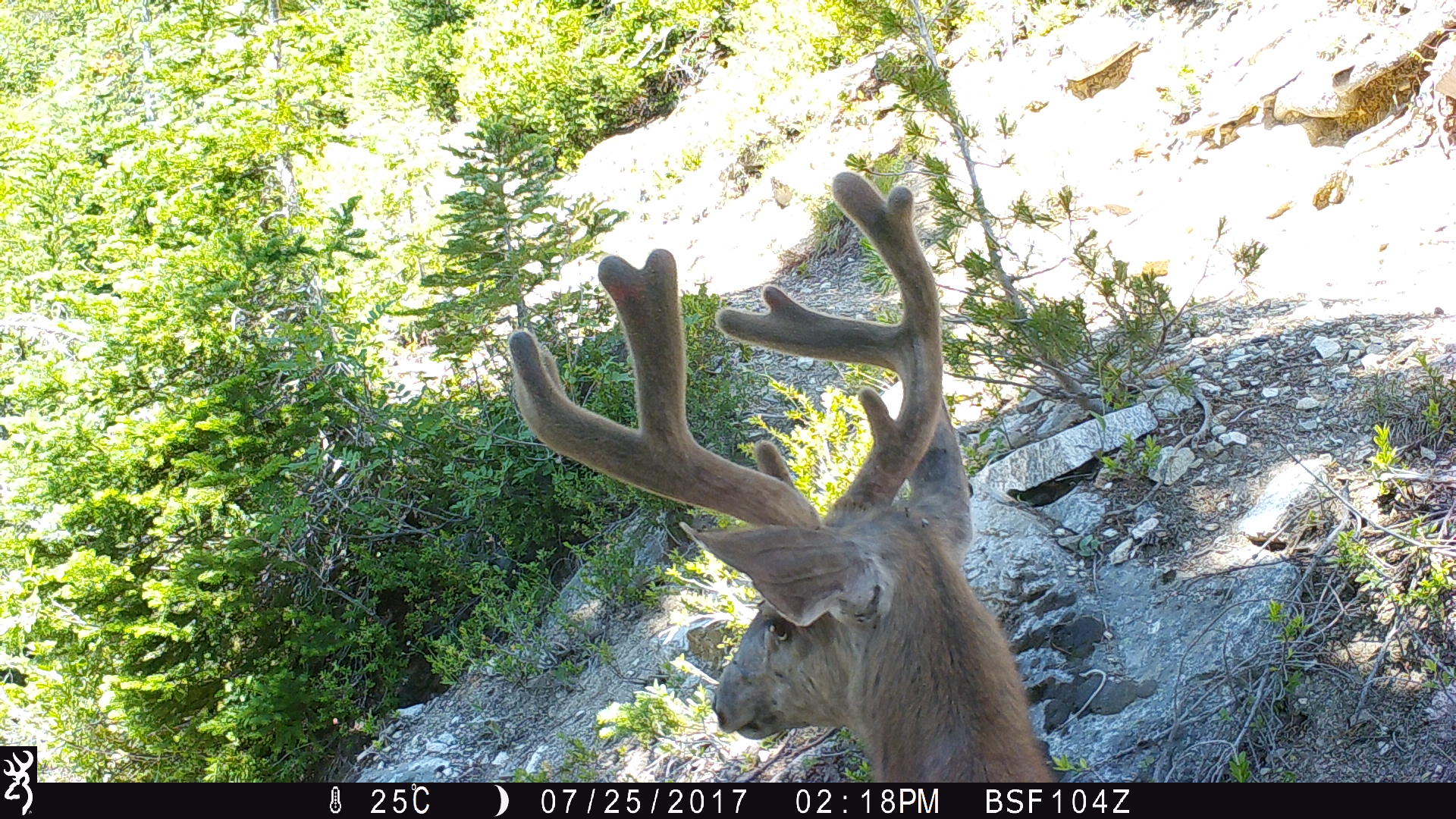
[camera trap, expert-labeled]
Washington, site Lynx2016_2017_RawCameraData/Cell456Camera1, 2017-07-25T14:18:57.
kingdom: Animalia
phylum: Chordata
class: Mammalia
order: Artiodactyla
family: Cervidae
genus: Odocoileus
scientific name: Odocoileus hemionus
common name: mule deer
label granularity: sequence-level